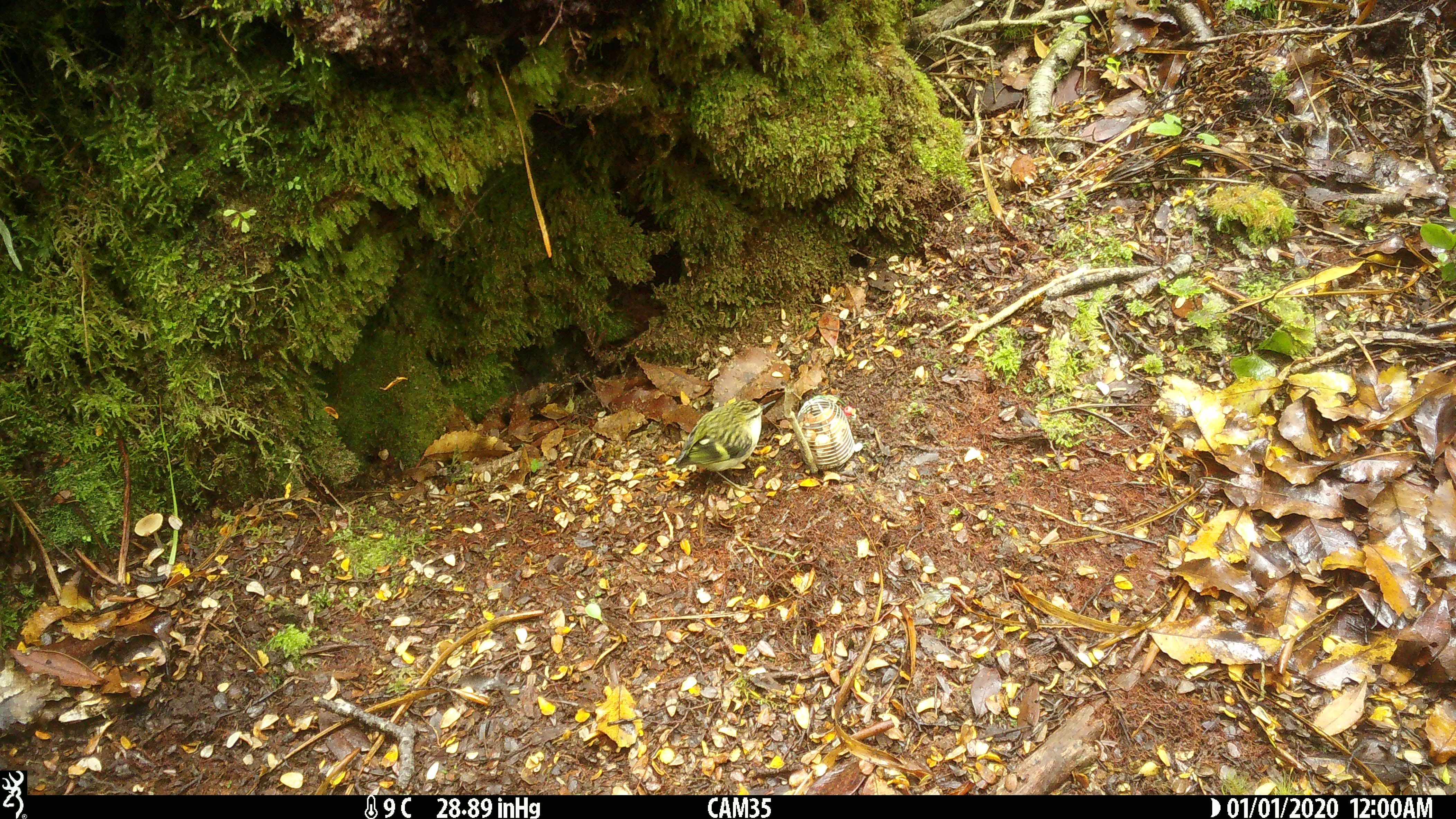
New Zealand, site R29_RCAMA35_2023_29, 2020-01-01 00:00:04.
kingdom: Animalia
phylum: Chordata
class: Aves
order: Passeriformes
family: Acanthisittidae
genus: Acanthisitta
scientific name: Acanthisitta chloris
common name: rifleman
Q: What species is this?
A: Rifleman (Acanthisitta chloris).